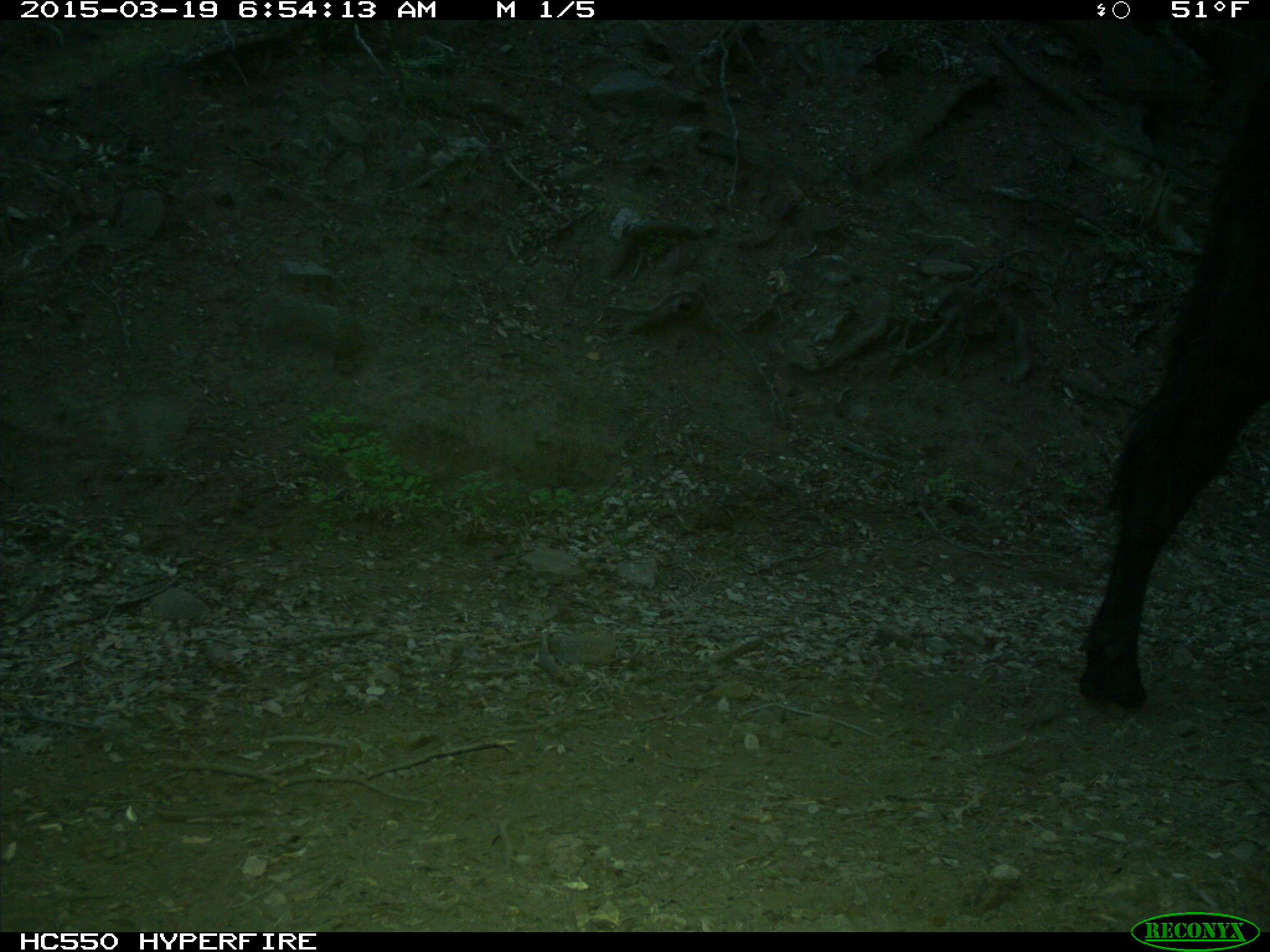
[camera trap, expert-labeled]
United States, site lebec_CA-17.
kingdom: Animalia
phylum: Chordata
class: Mammalia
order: Artiodactyla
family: Bovidae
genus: Bos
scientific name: Bos taurus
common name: domestic cow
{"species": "Bos taurus (domestic cow)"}